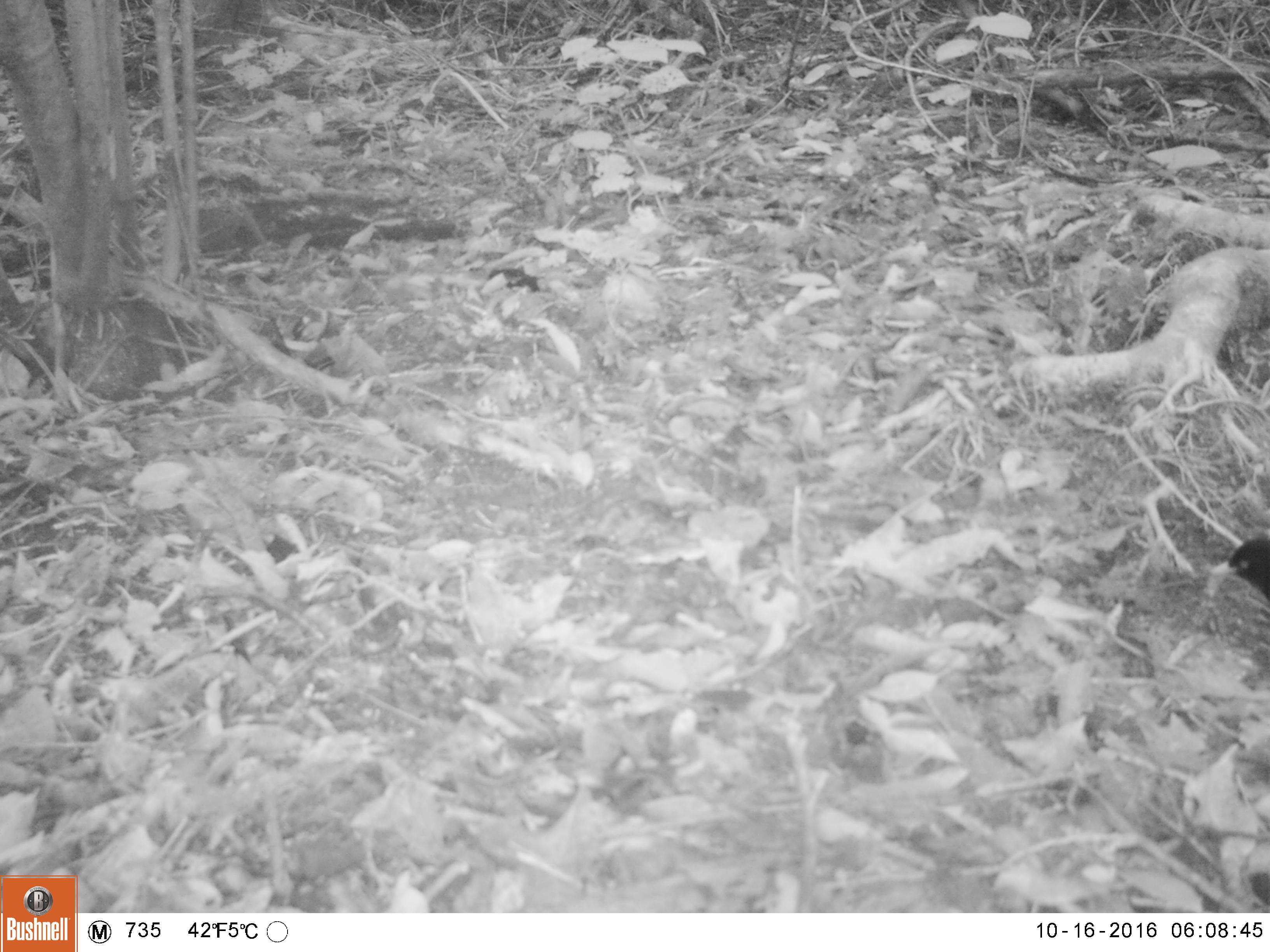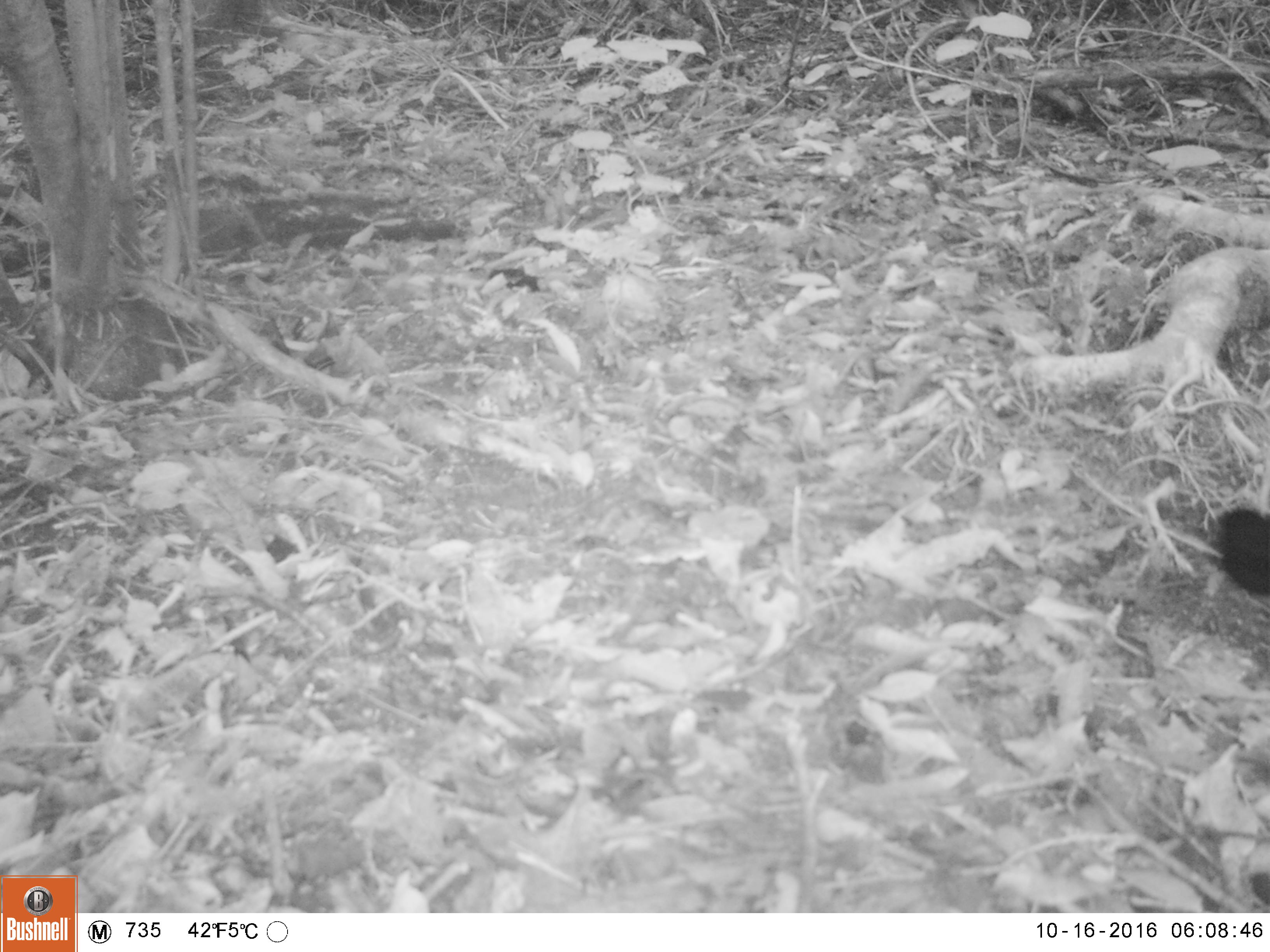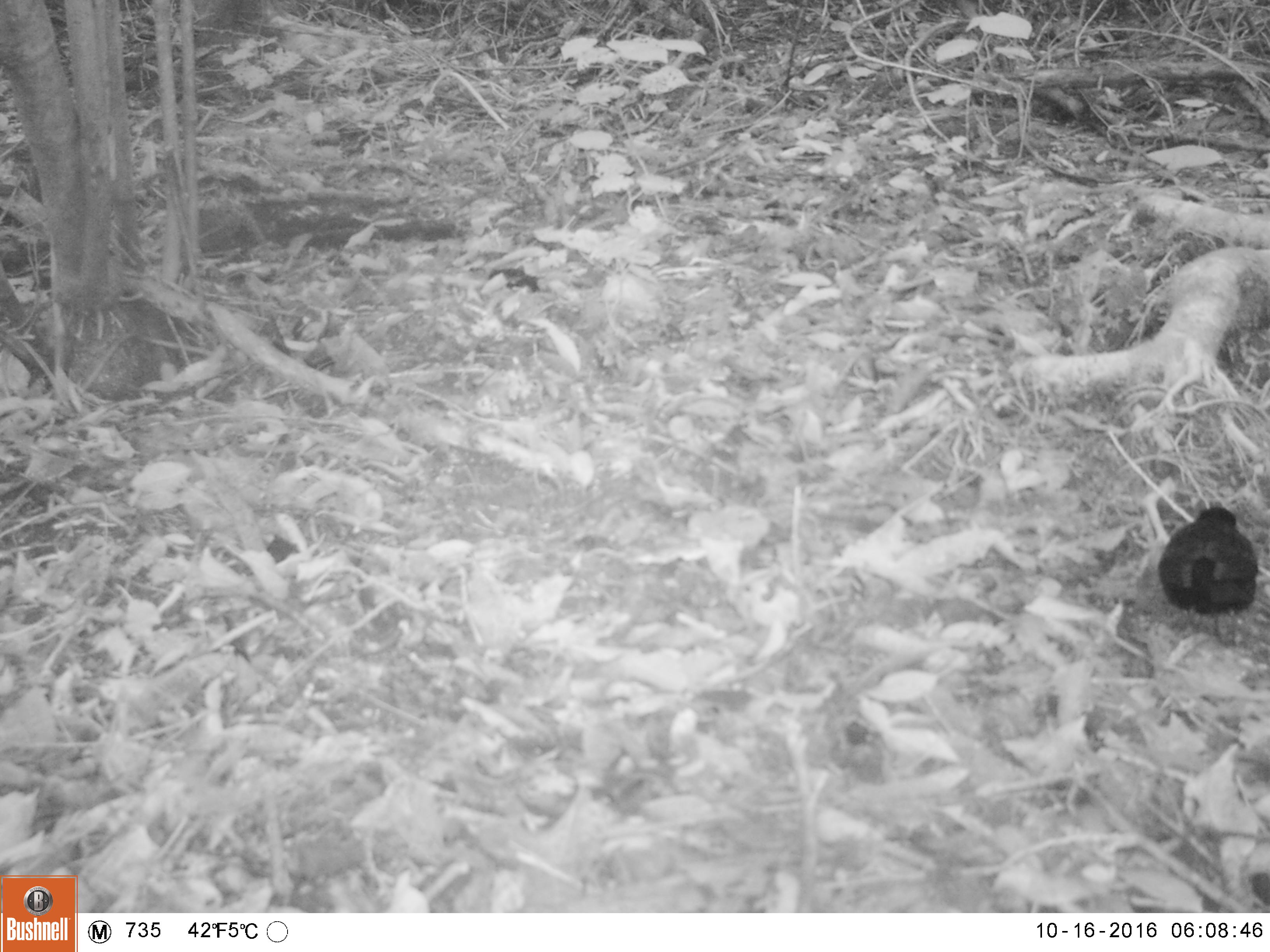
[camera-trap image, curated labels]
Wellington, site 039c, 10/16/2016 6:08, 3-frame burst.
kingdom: Animalia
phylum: Chordata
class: Aves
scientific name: Aves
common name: bird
Bird (Aves).